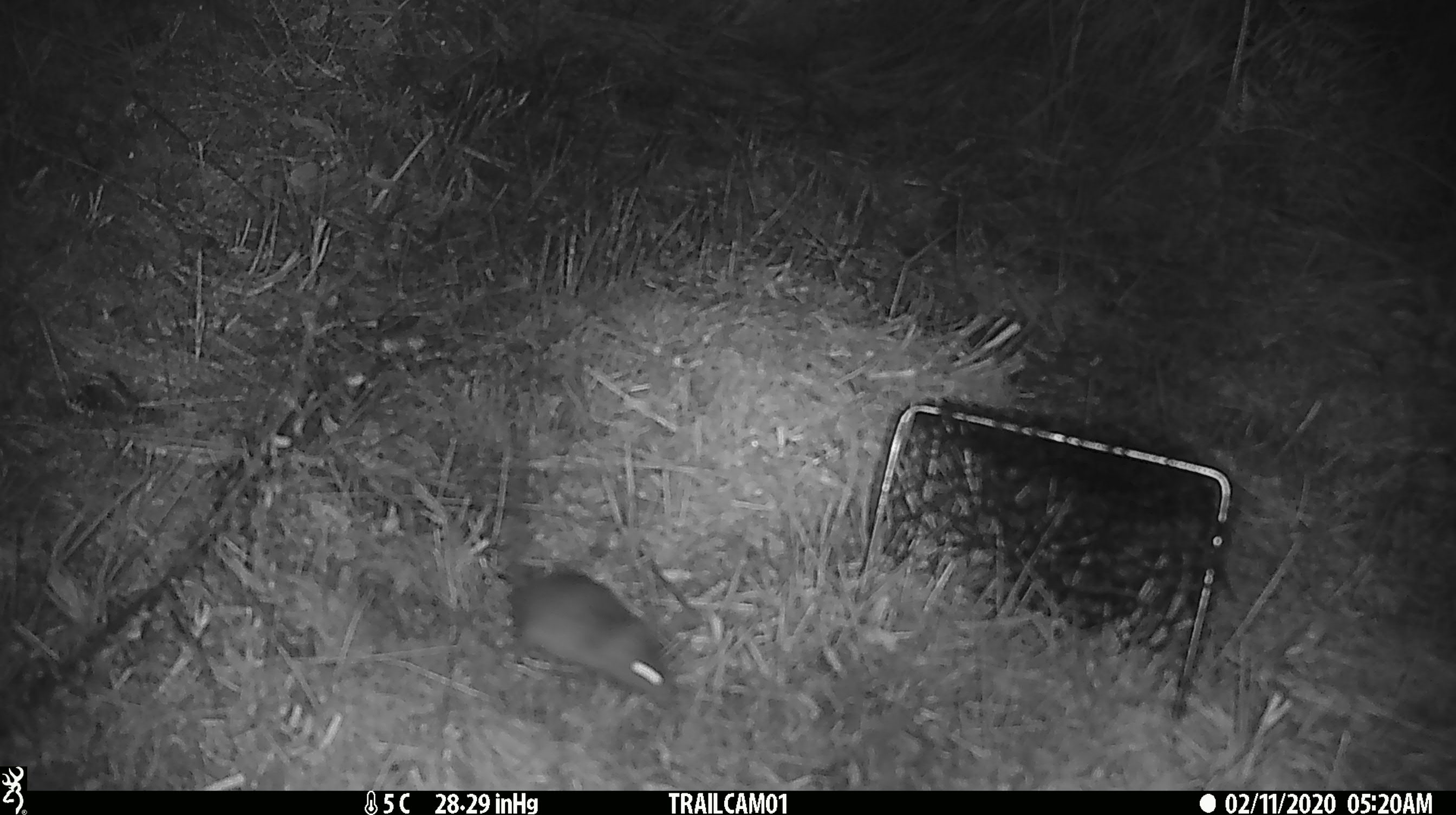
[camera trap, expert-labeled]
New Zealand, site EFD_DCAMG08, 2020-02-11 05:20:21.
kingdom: Animalia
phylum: Chordata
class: Mammalia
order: Rodentia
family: Muridae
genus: Mus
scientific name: Mus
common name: mouse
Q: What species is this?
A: Mouse (Mus).